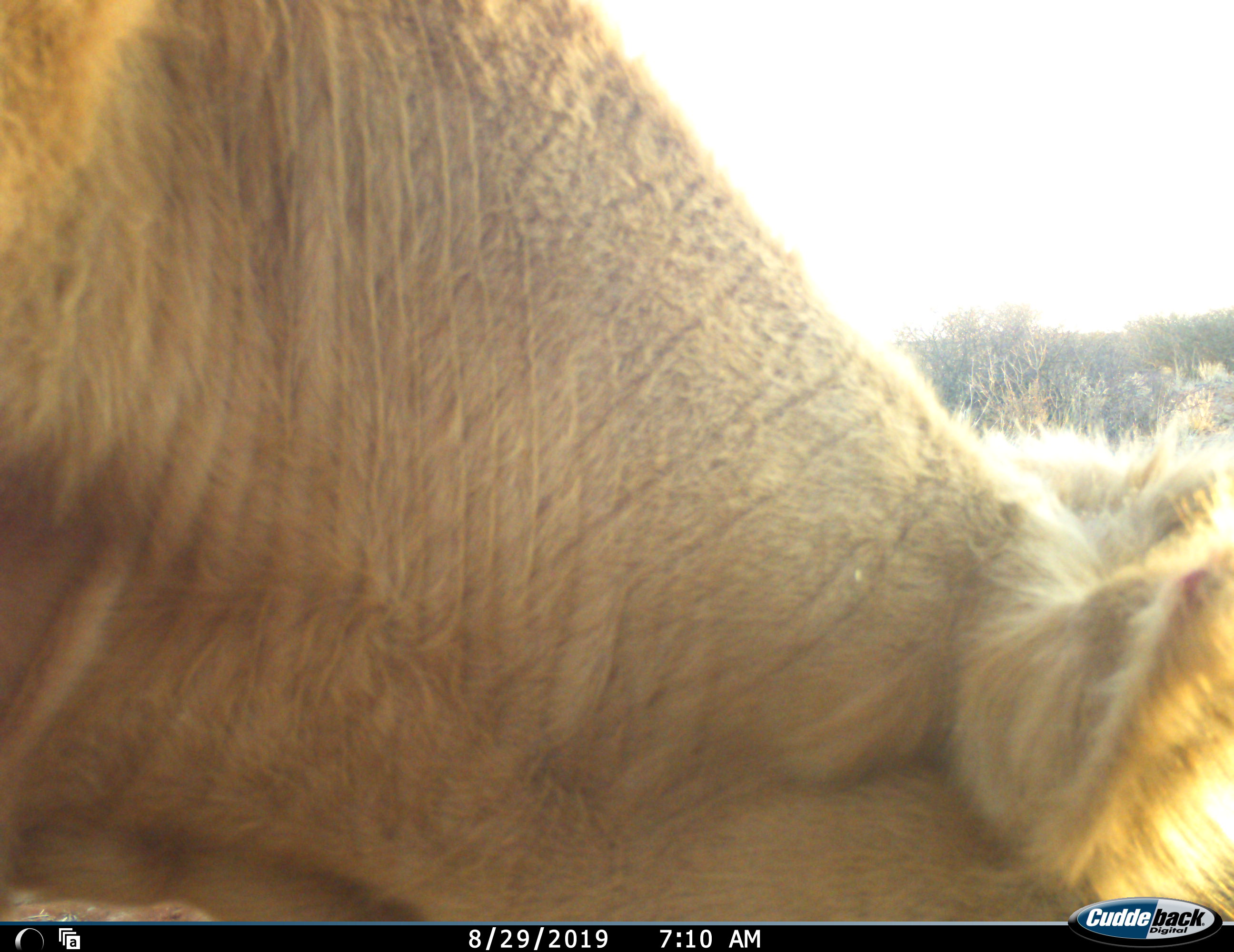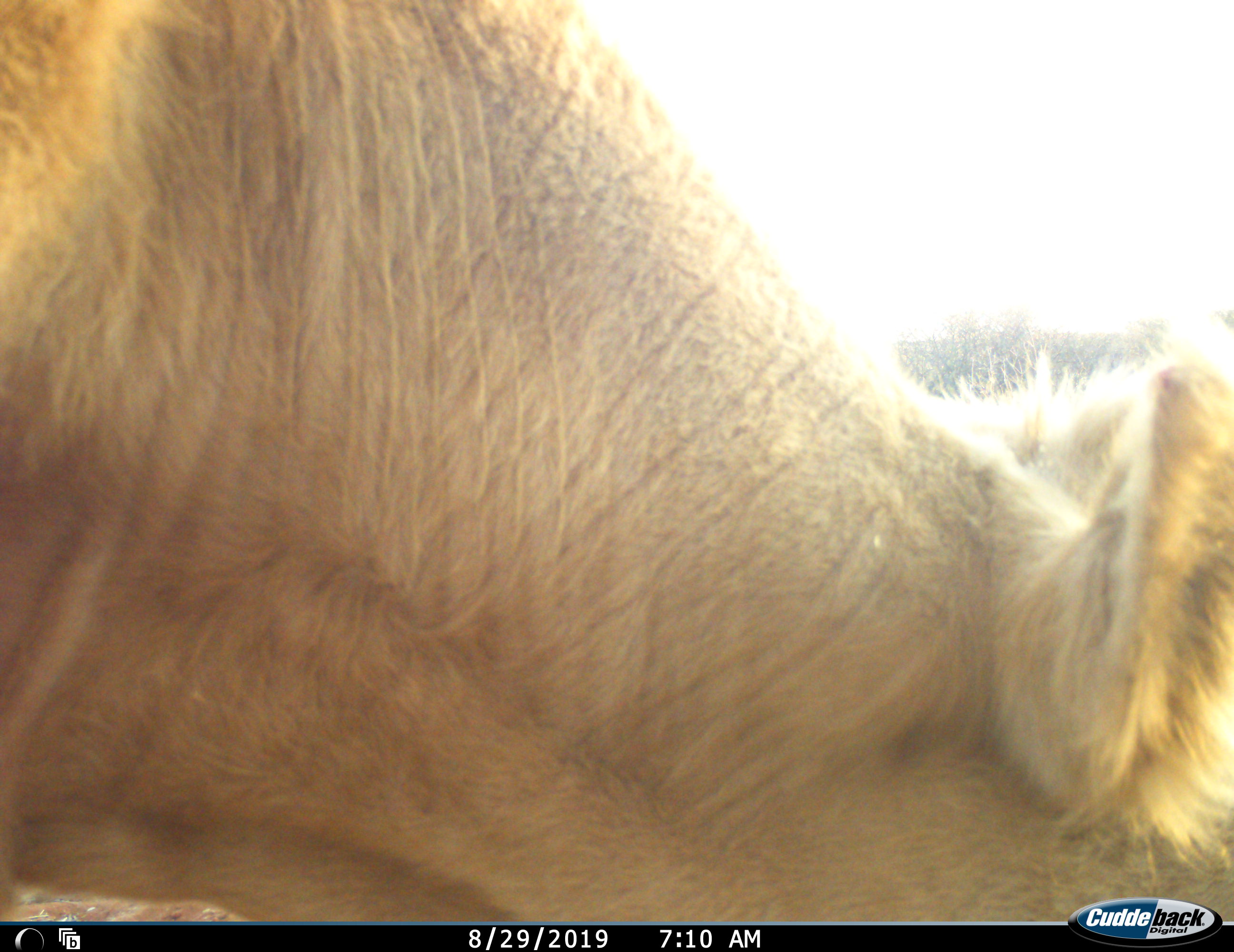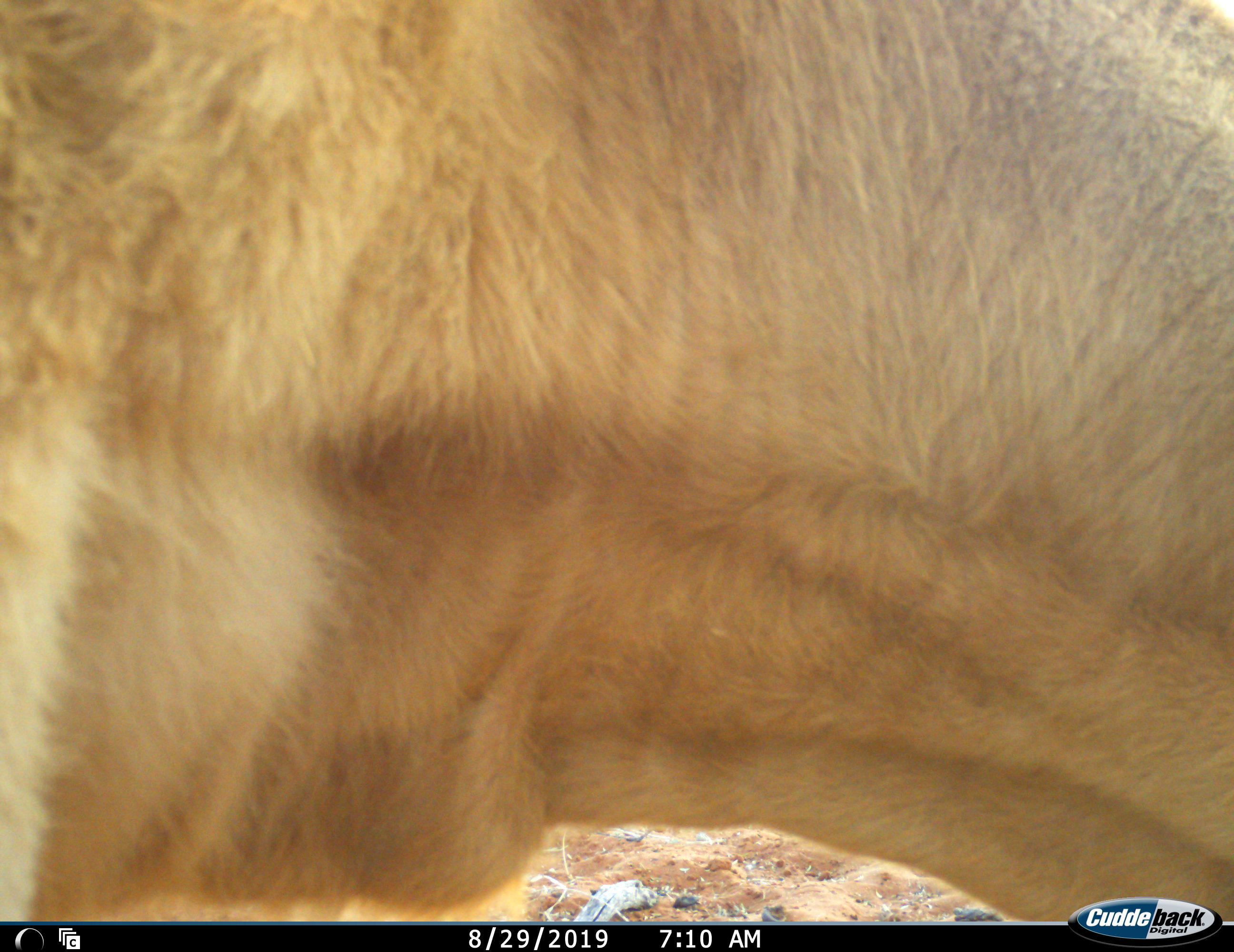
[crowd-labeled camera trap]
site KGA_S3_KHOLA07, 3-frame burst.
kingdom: Animalia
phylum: Chordata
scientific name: Vertebrata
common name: domestic animal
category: domesticanimal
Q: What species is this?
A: Domesticanimal (domestic animal) (Vertebrata).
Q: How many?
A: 1.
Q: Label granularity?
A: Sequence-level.